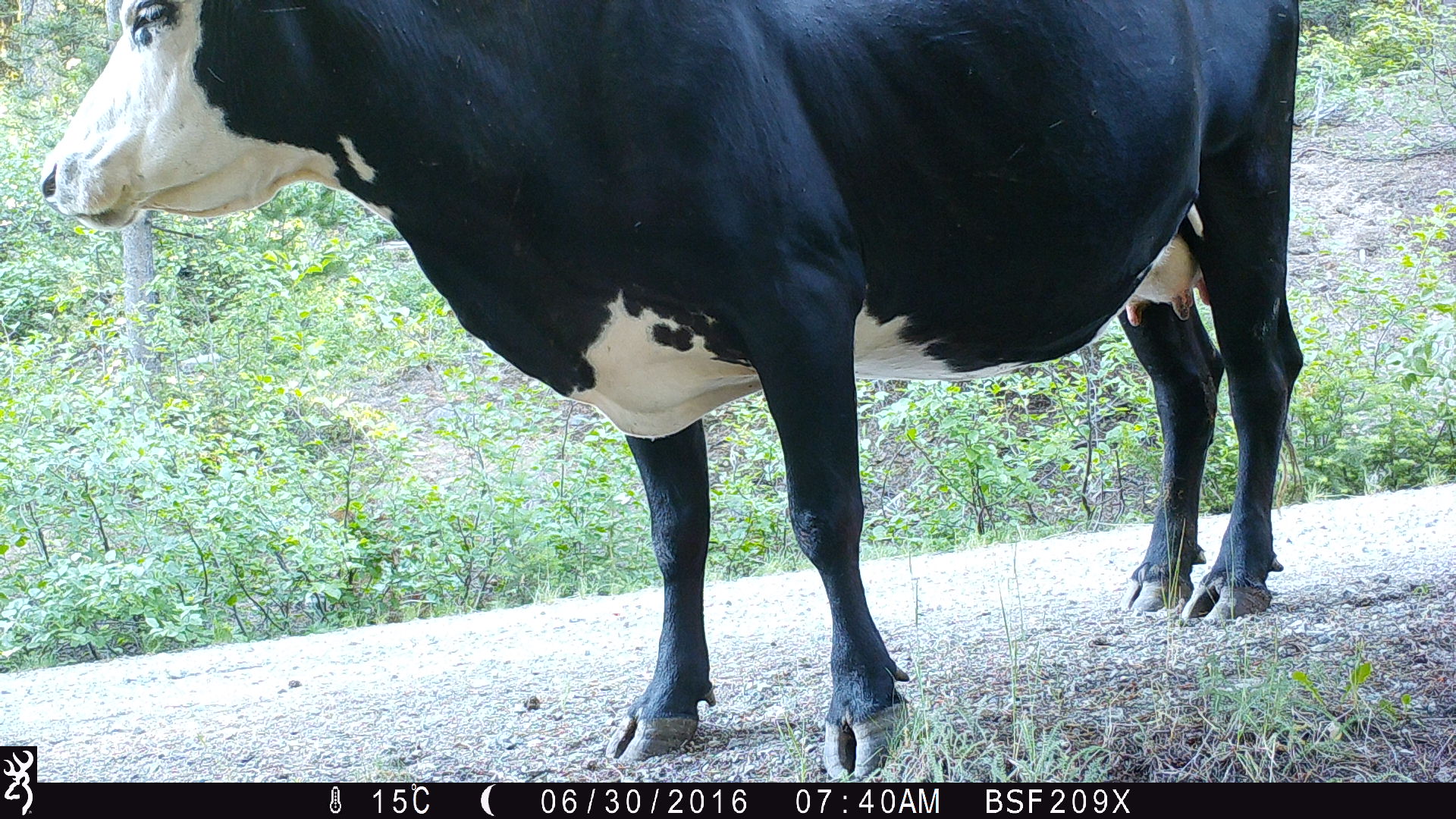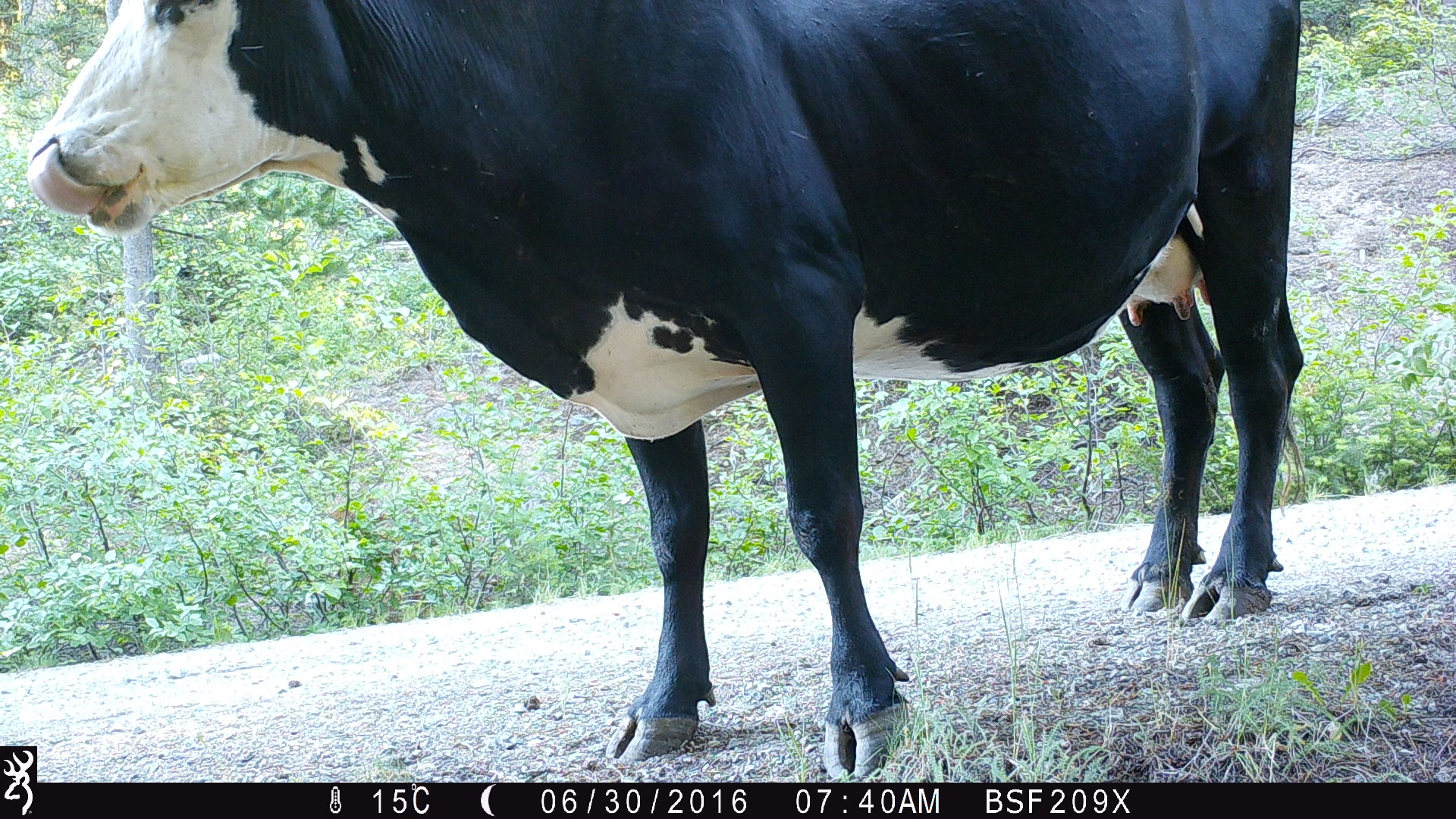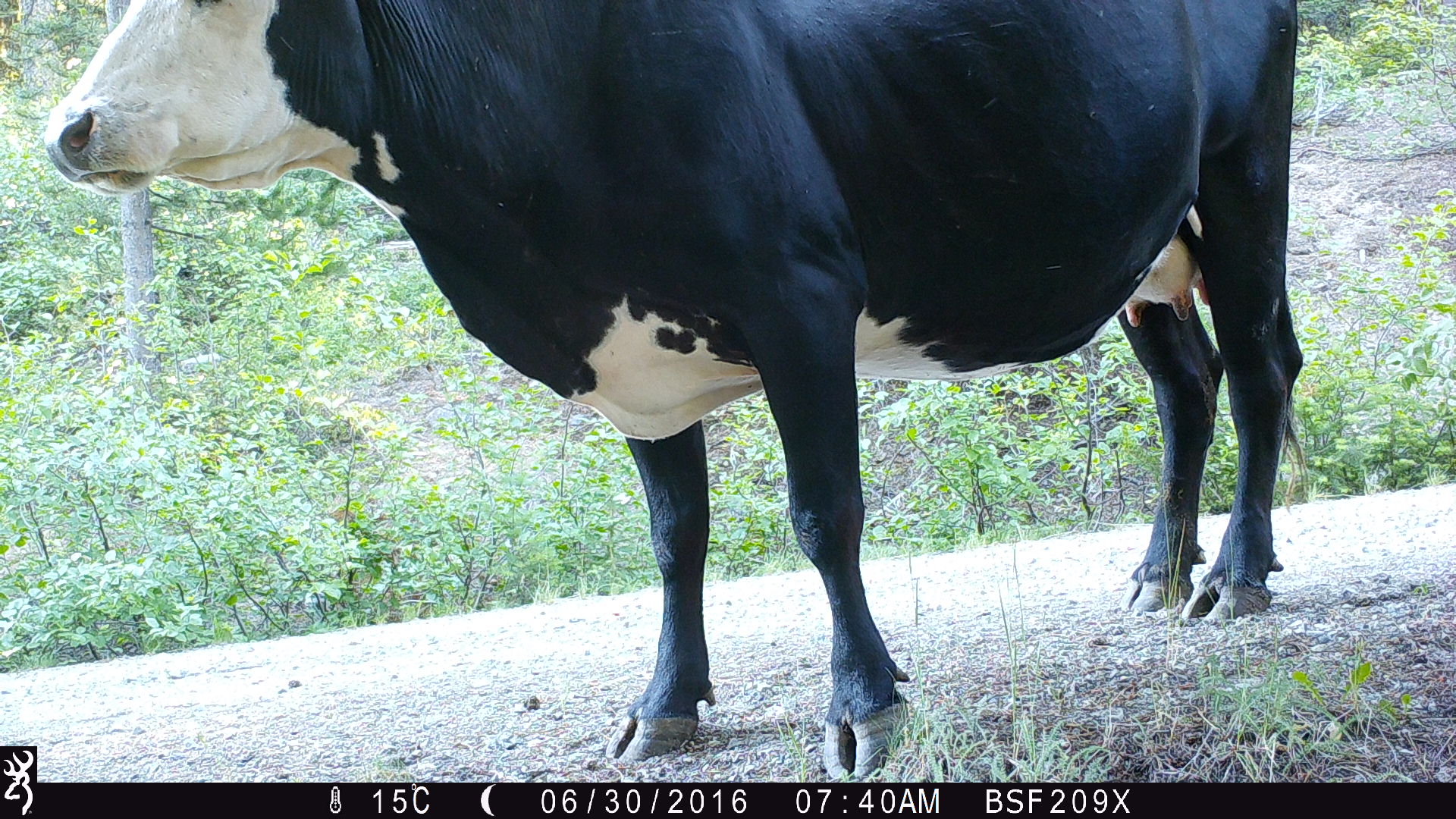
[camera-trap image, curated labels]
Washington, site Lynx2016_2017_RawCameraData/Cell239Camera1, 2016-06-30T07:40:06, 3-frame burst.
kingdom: Animalia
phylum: Chordata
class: Mammalia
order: Artiodactyla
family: Bovidae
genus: Bos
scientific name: Bos taurus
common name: domestic cattle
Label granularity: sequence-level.